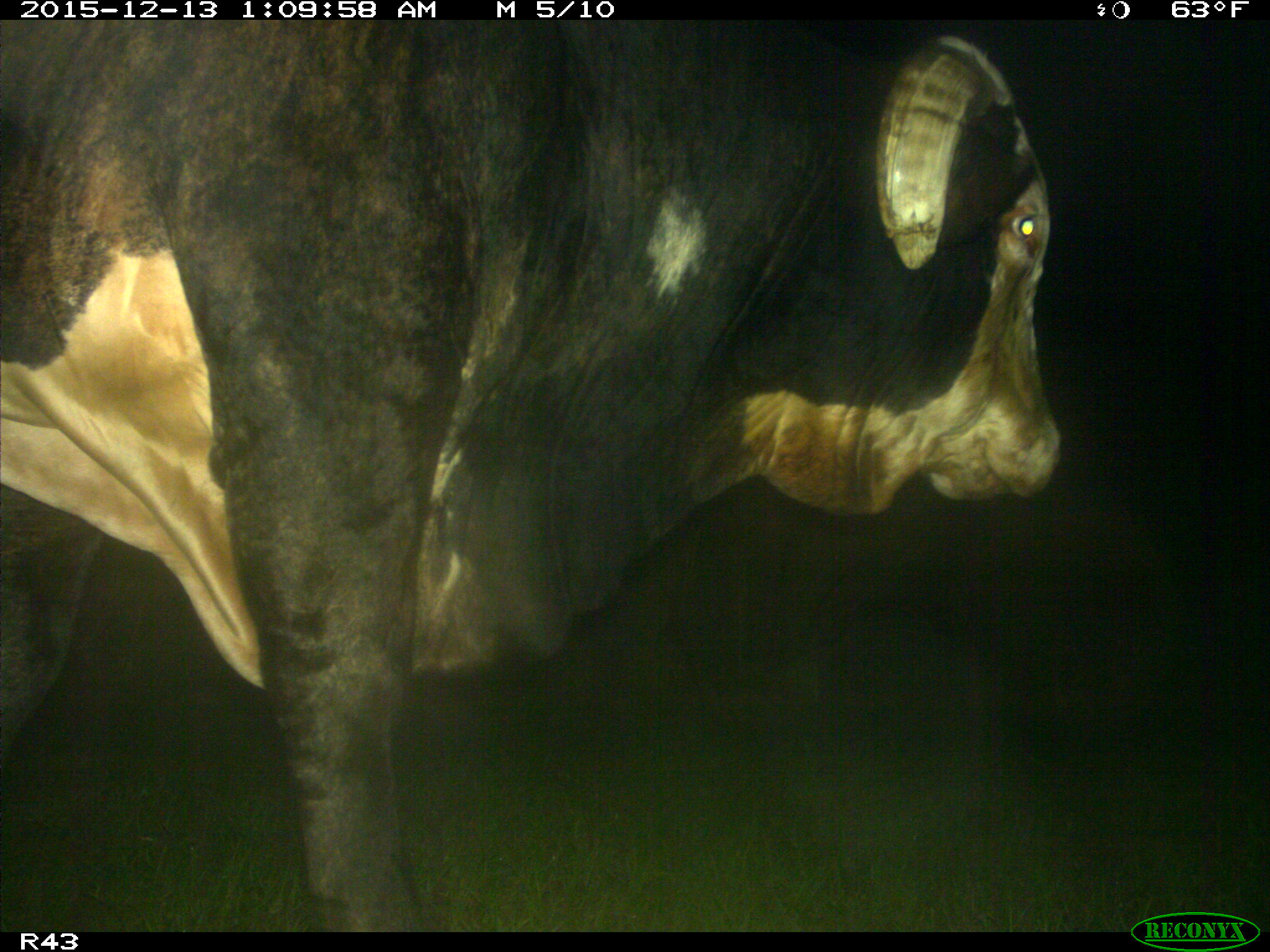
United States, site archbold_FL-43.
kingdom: Animalia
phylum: Chordata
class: Mammalia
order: Artiodactyla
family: Bovidae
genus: Bos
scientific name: Bos taurus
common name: domestic cow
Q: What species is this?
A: Bos taurus (domestic cow).